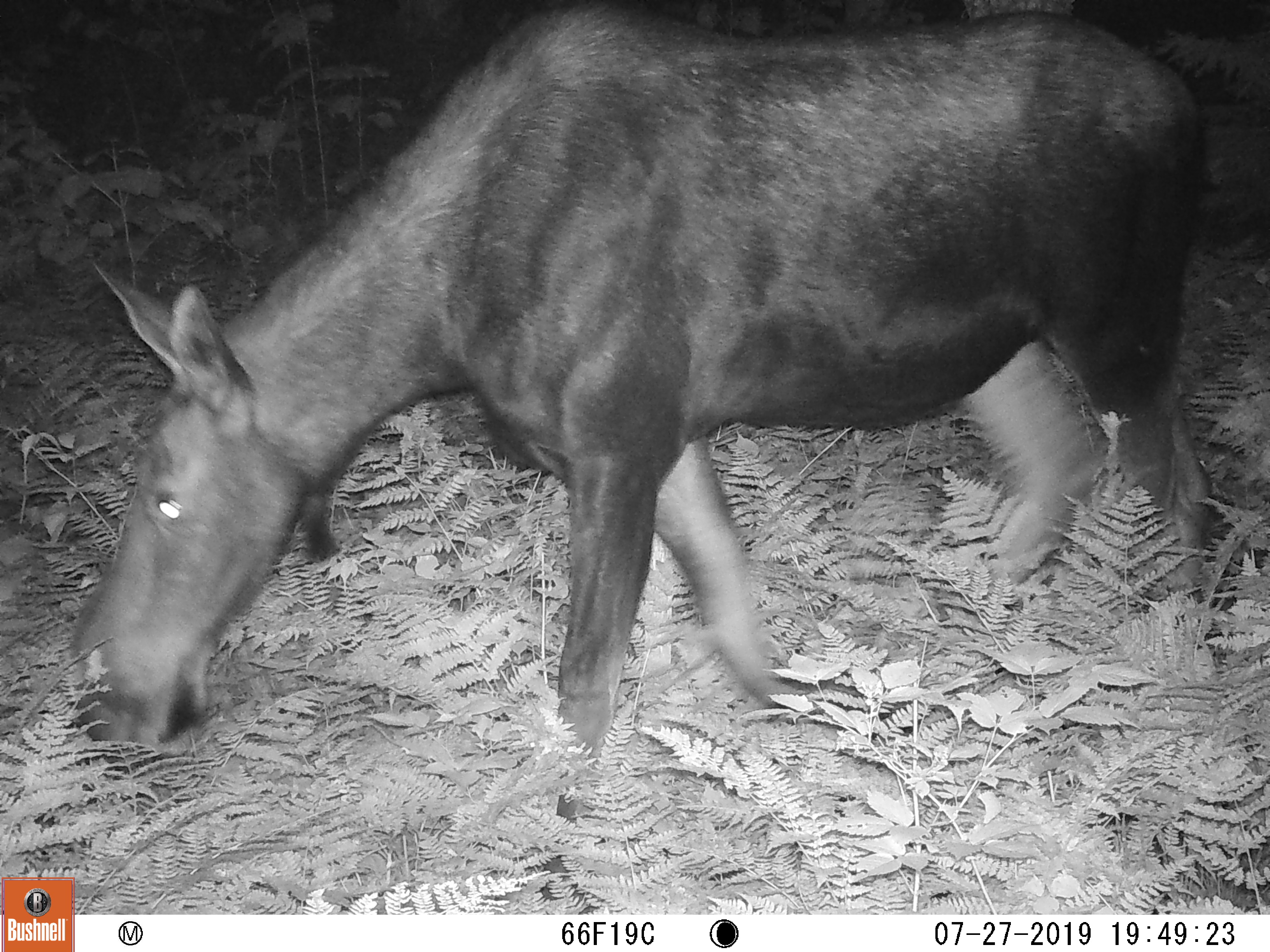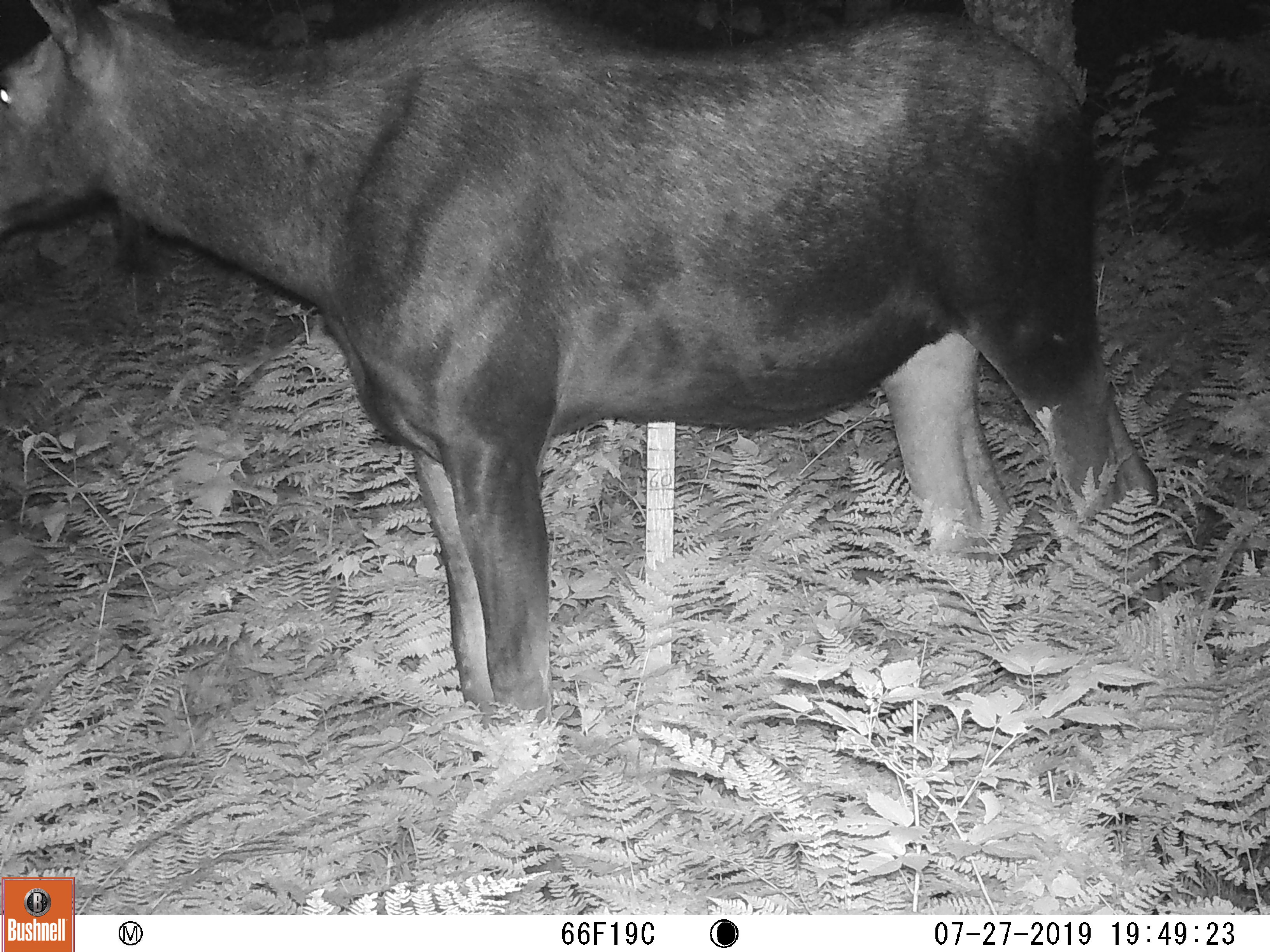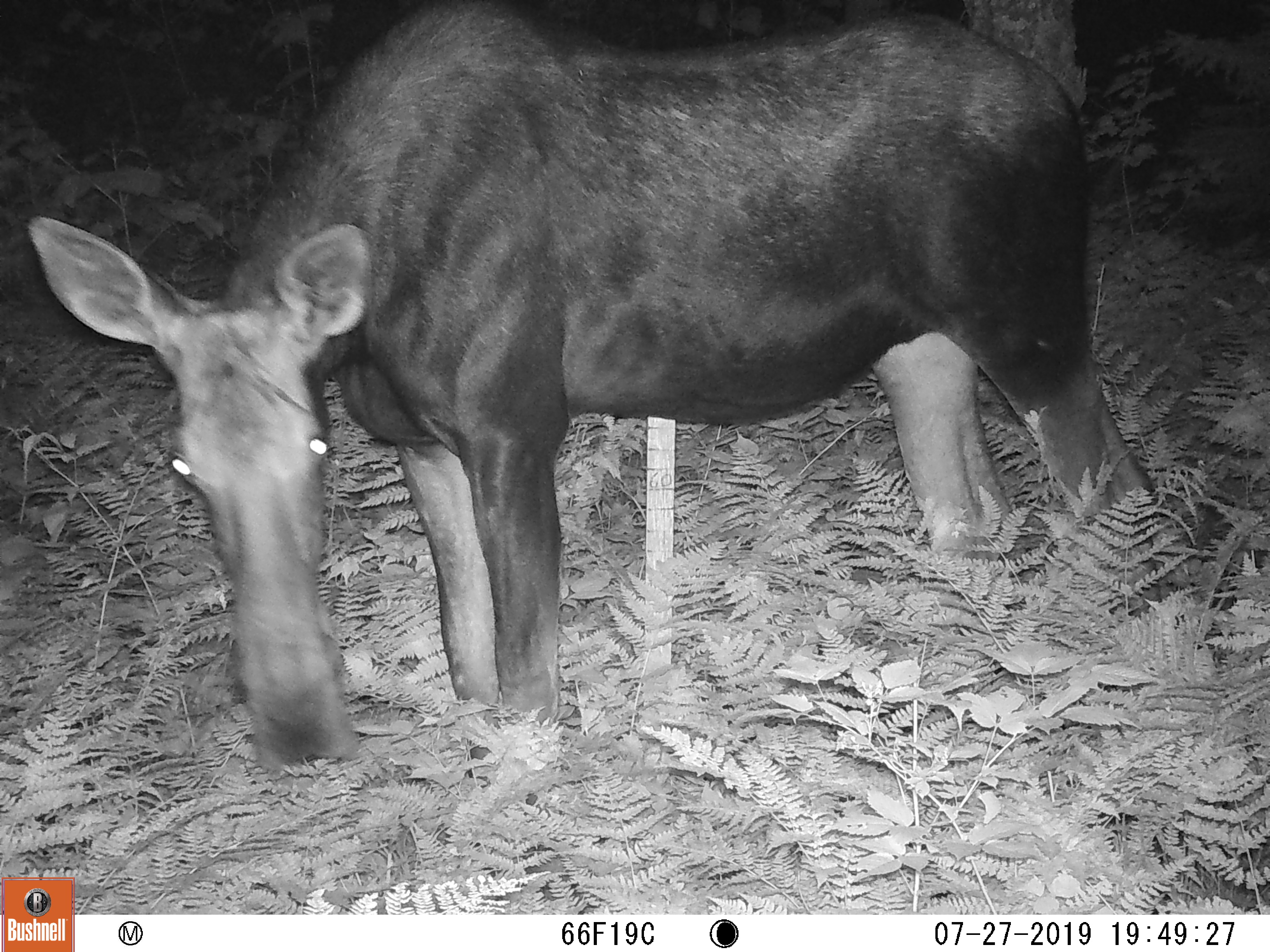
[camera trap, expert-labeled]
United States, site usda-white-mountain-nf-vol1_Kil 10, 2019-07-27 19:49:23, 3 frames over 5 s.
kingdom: Animalia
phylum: Chordata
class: Mammalia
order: Artiodactyla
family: Cervidae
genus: Odocoileus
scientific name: Odocoileus virginianus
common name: white-tailed deer